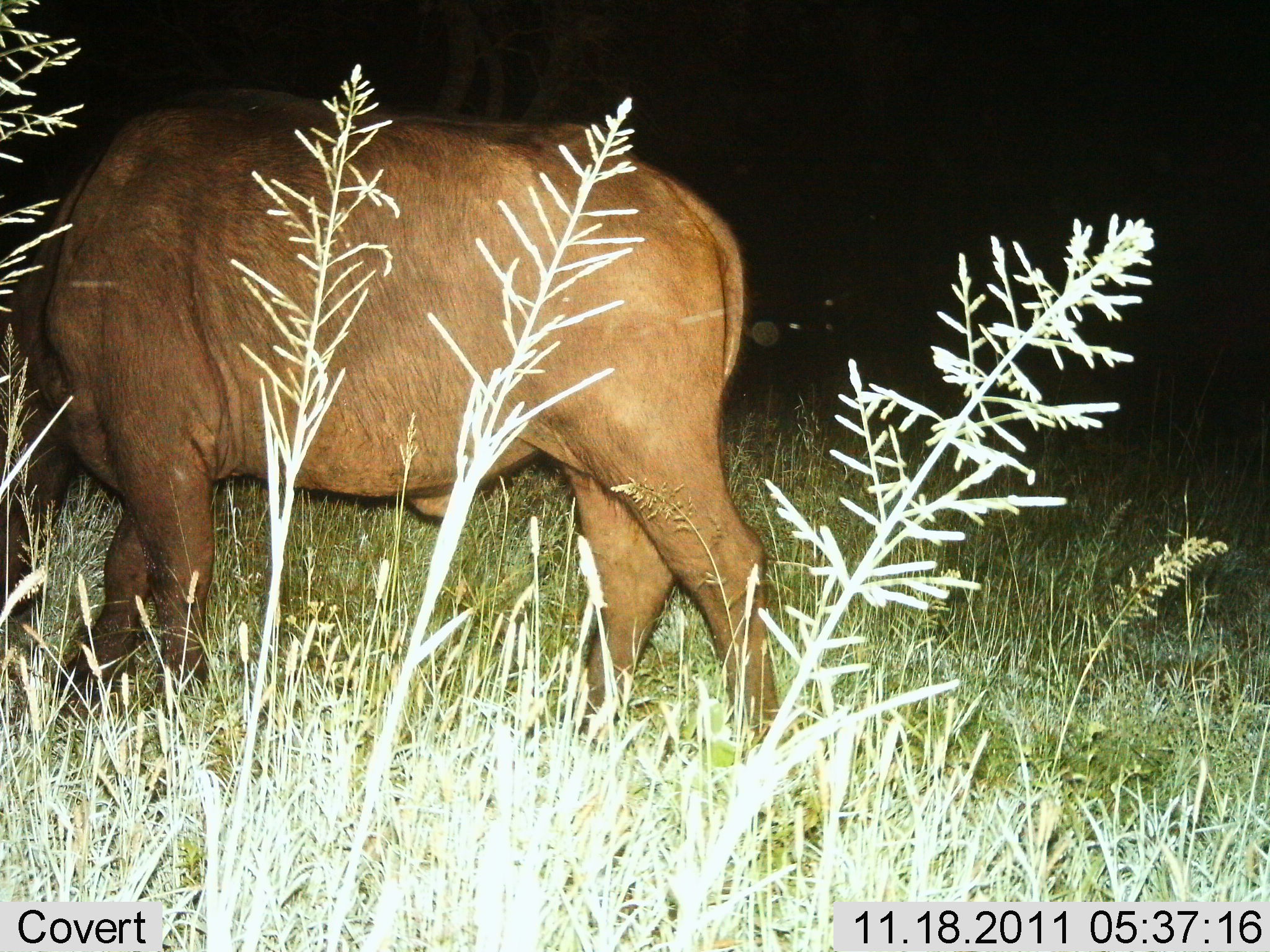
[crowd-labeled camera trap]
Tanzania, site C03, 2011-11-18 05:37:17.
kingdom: Animalia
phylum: Chordata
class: Mammalia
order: Artiodactyla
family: Bovidae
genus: Syncerus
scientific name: Syncerus caffer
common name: cape buffalo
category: buffalo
Buffalo (cape buffalo) (Syncerus caffer), count 1. Behavior (volunteer vote fractions): standing 64%, resting 0%, moving 9%, interacting 0%. Young present (vote fraction): 0%. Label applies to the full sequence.